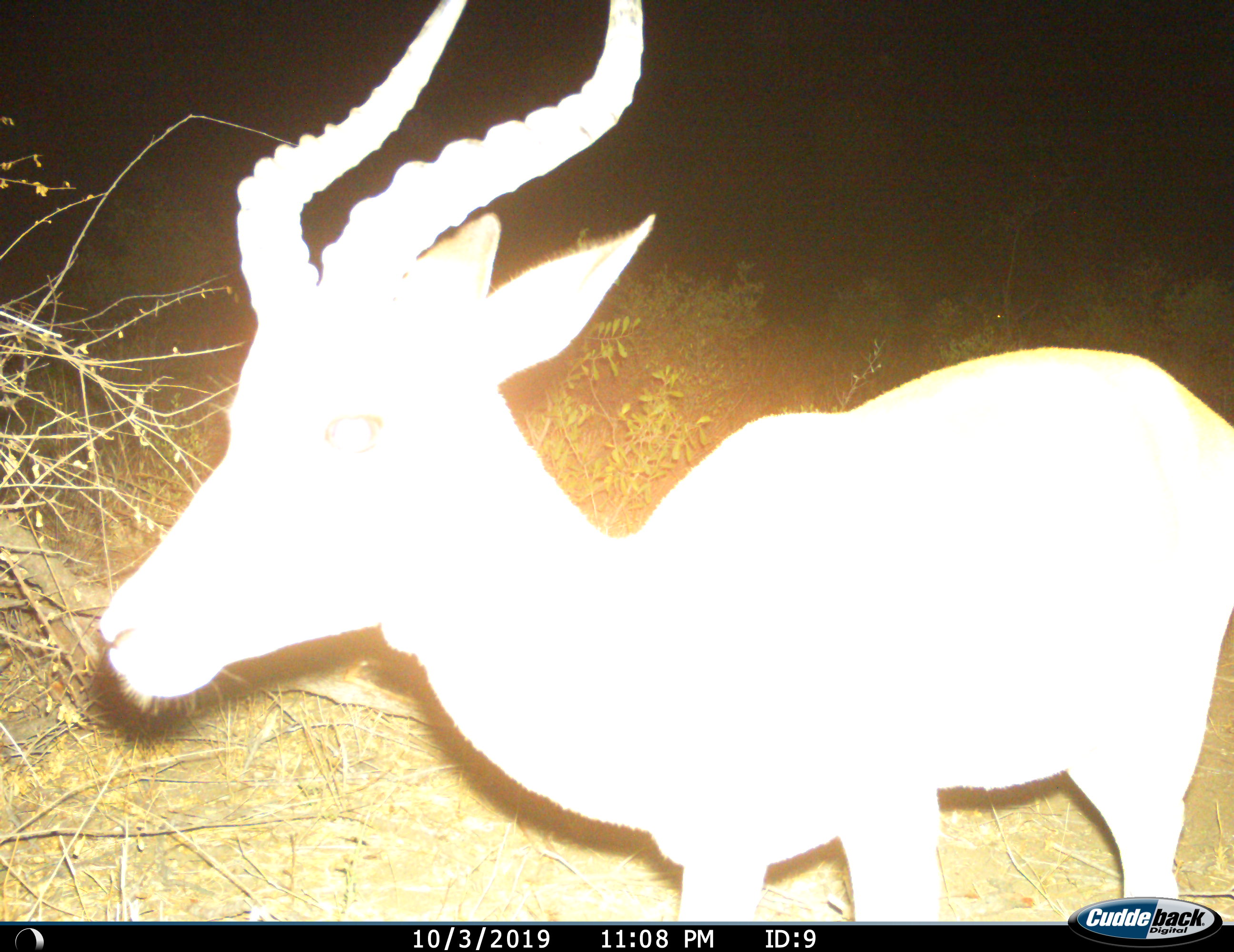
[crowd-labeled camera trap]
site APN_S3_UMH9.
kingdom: Animalia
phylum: Chordata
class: Mammalia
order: Artiodactyla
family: Bovidae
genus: Aepyceros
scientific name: Aepyceros melampus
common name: impala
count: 1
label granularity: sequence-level